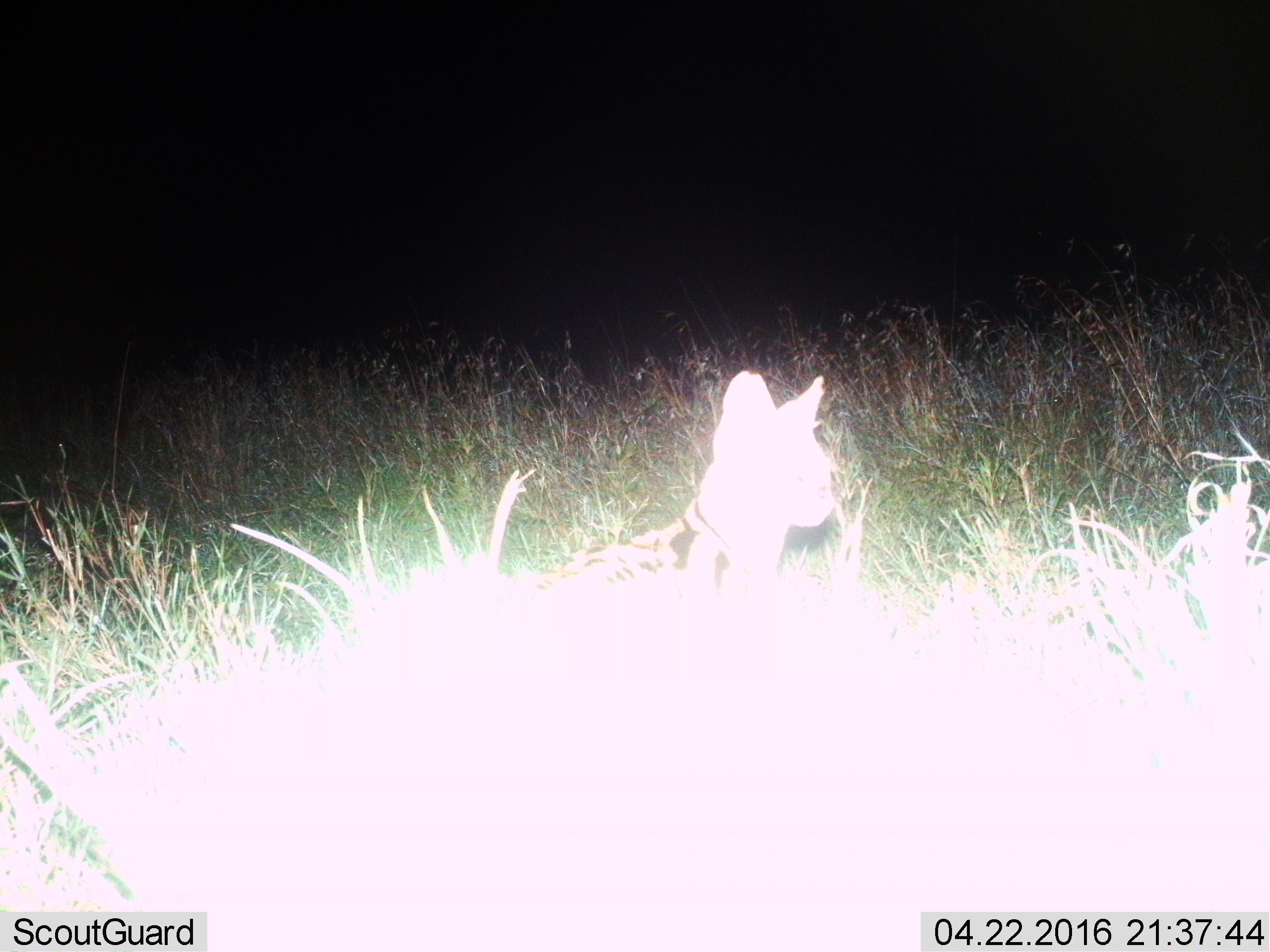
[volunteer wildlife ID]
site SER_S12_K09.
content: unidentified animal